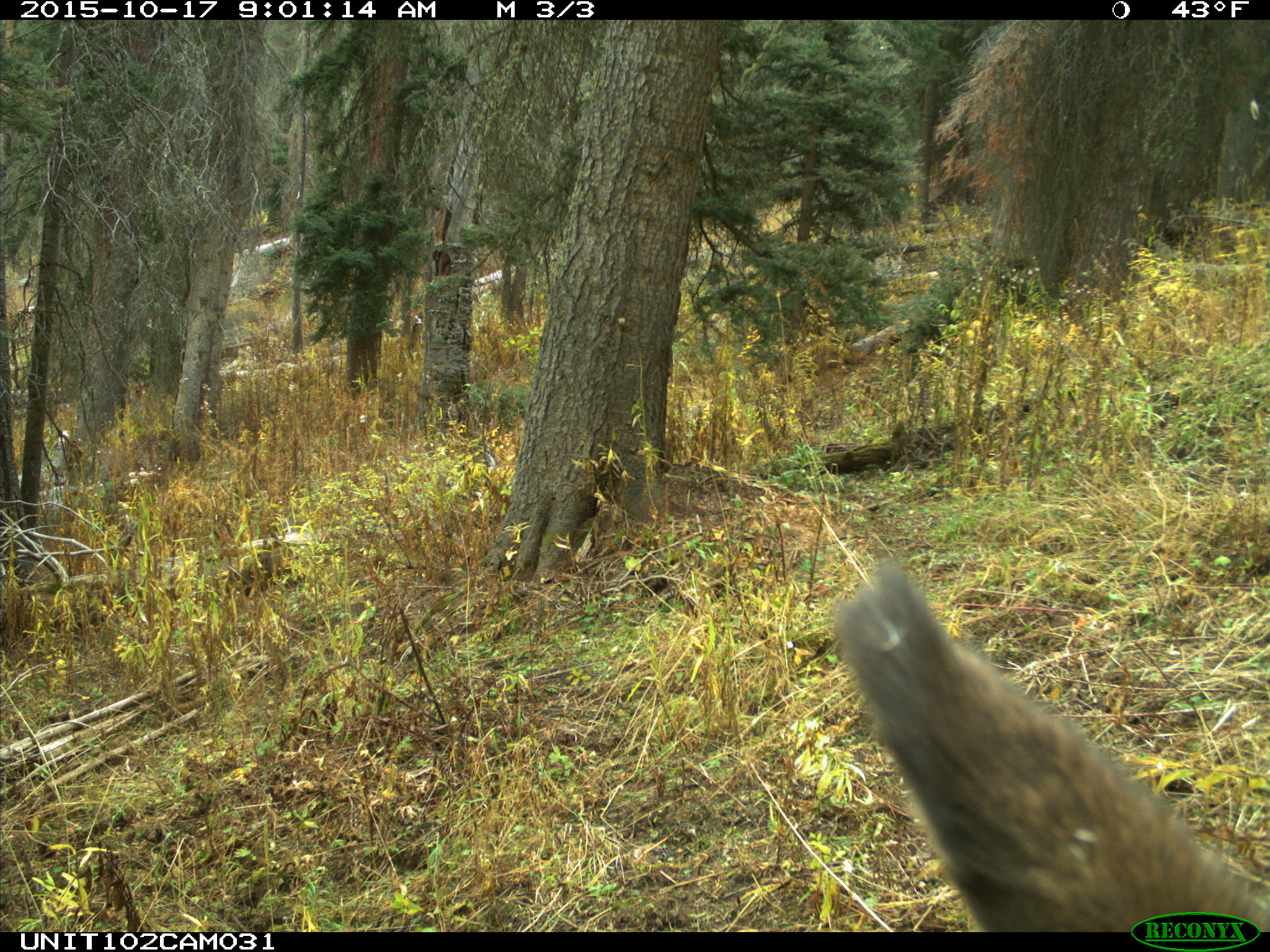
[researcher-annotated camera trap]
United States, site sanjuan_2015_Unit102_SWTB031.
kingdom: Animalia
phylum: Chordata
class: Mammalia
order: Artiodactyla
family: Cervidae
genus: Cervus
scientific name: Cervus elaphus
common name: red deer